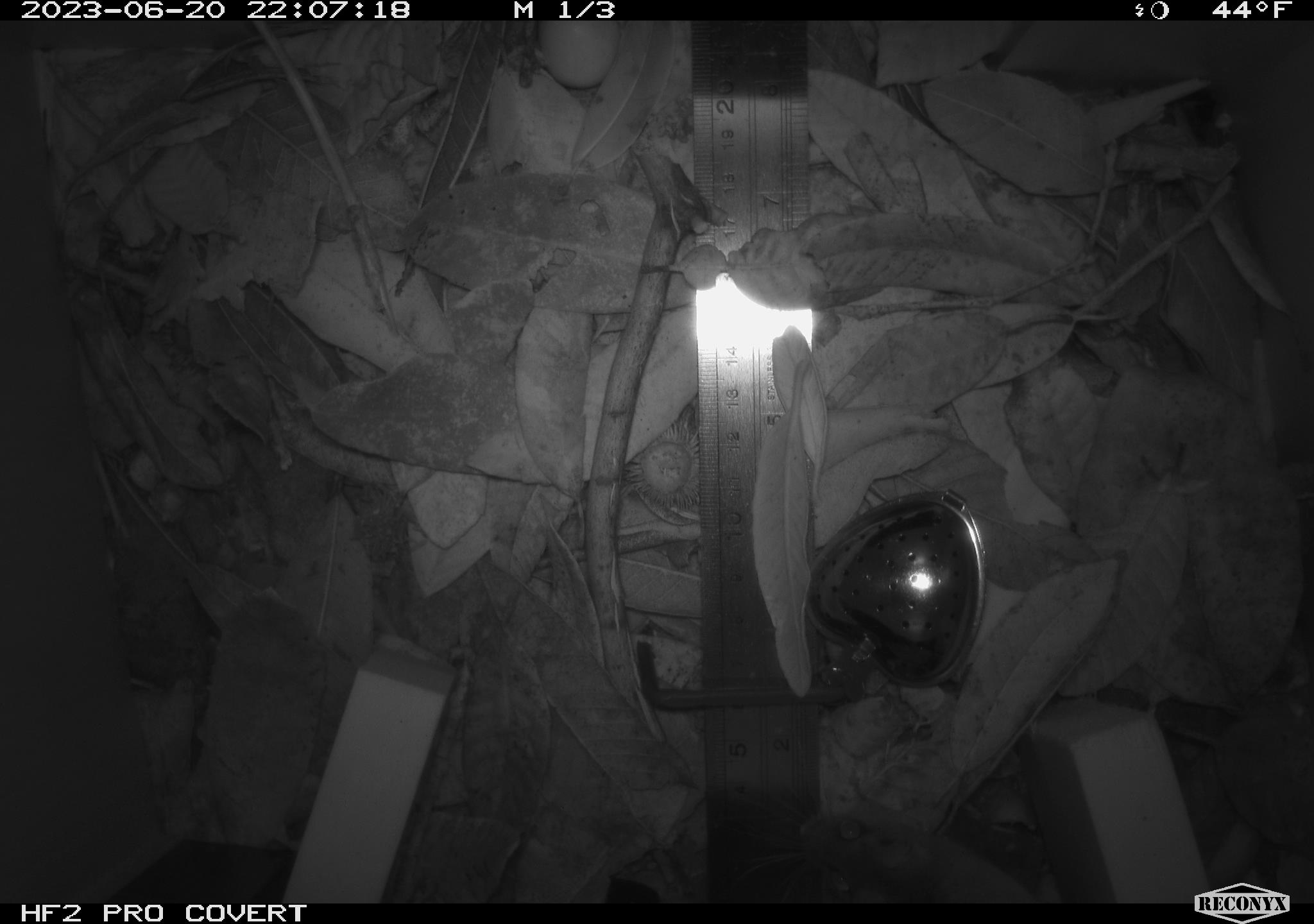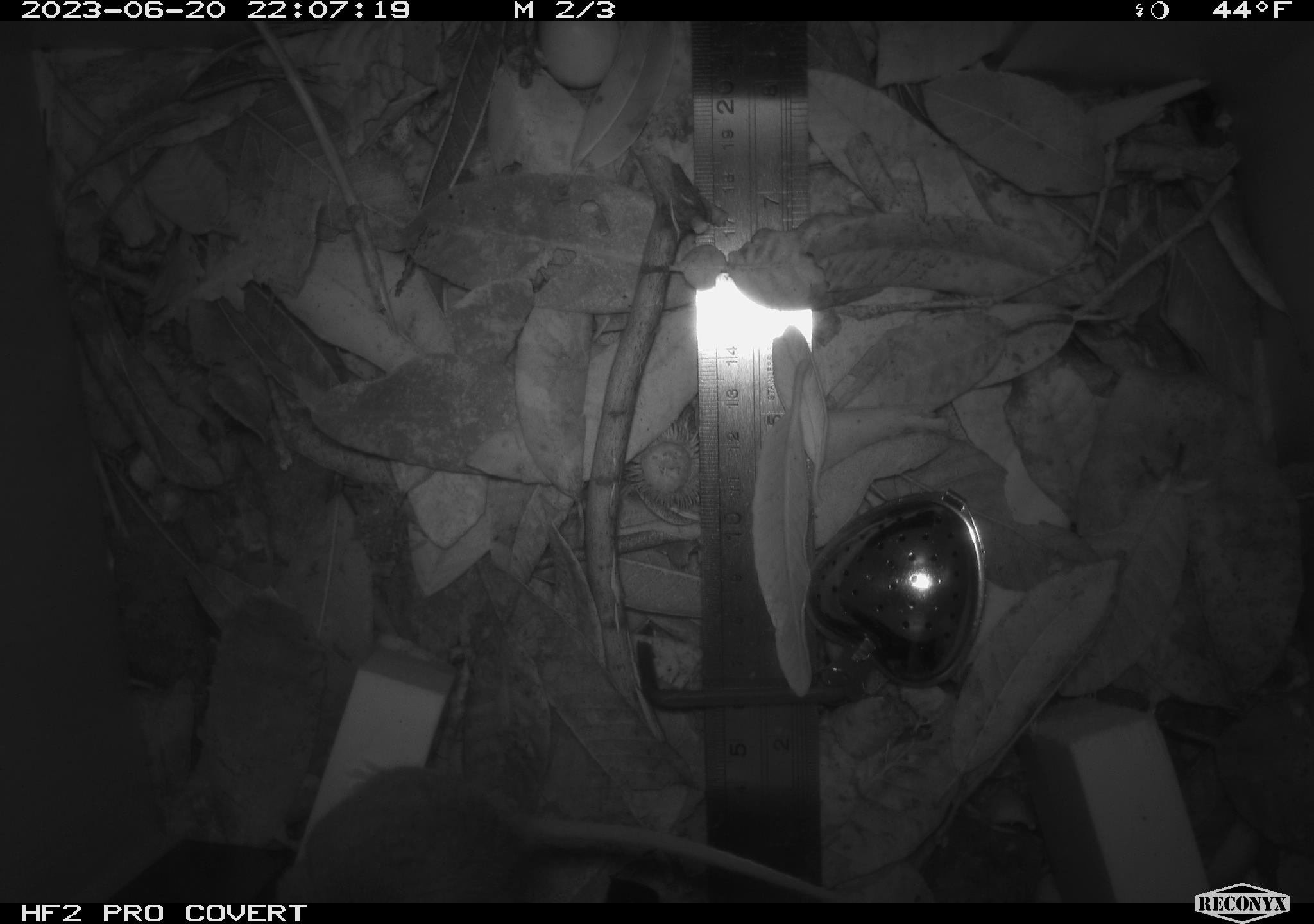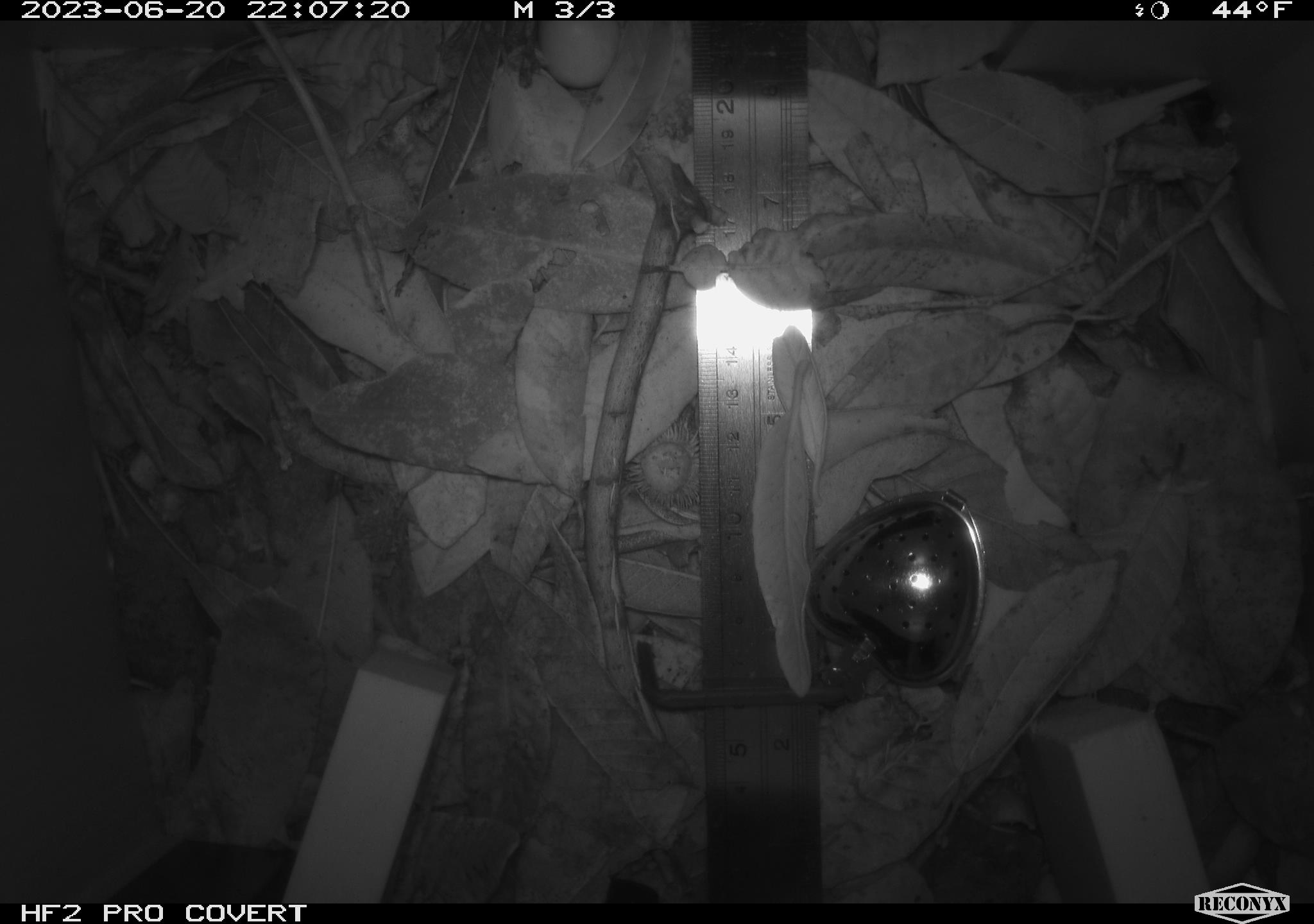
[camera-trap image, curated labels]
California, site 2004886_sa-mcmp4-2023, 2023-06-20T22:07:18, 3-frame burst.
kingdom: Animalia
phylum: Chordata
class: Mammalia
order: Rodentia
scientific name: Rodentia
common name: mouse species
Mouse species (Rodentia).